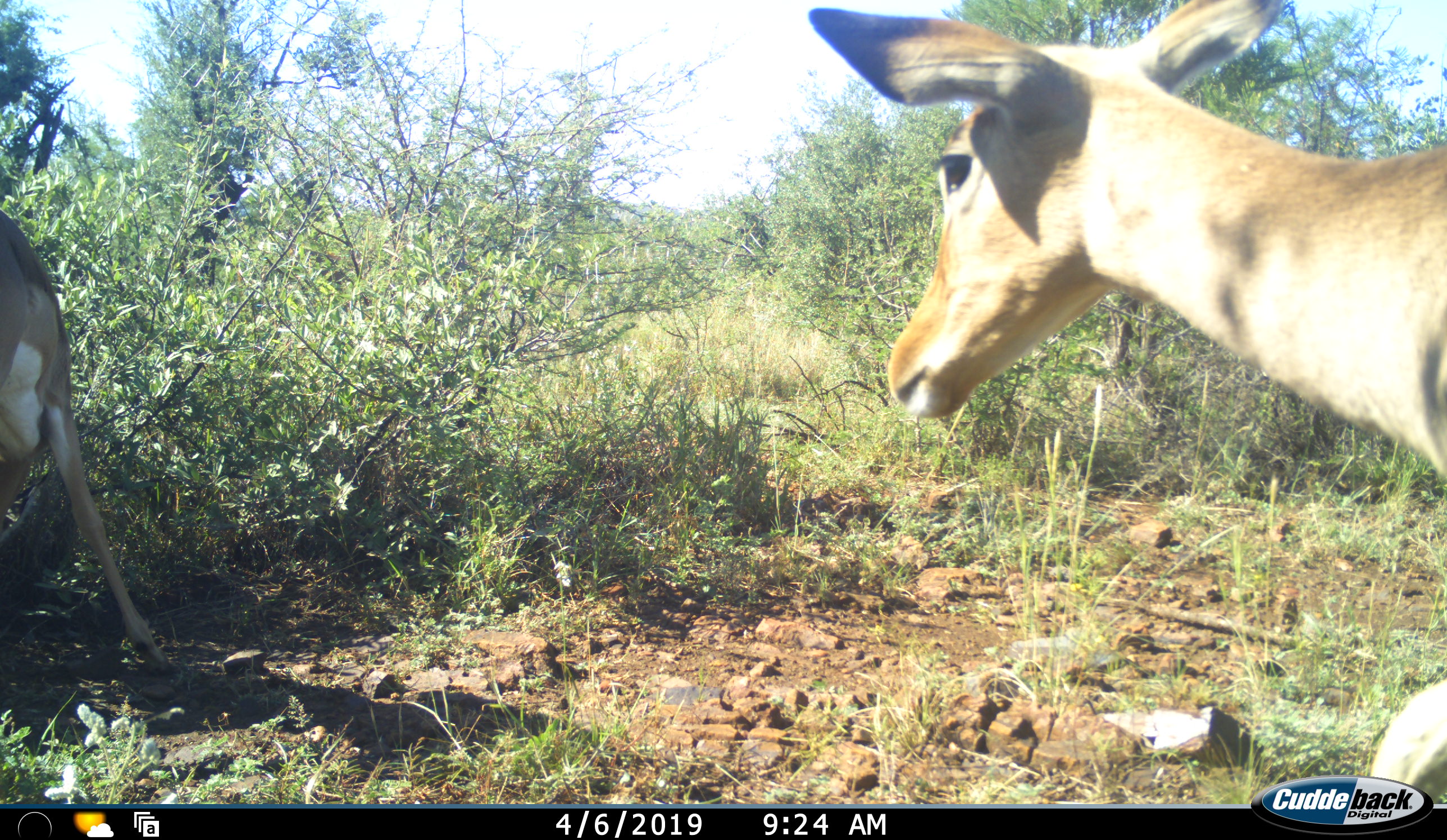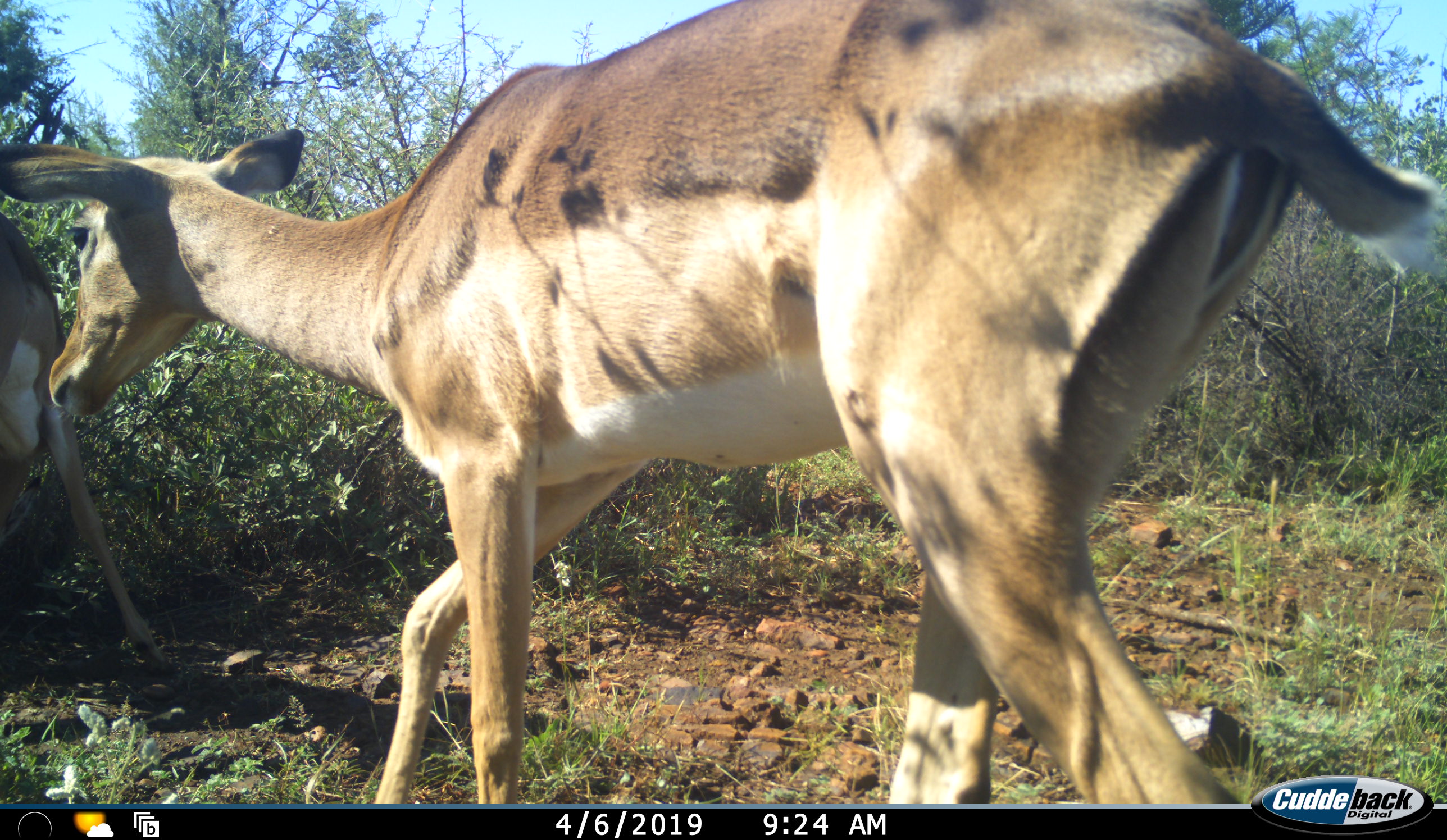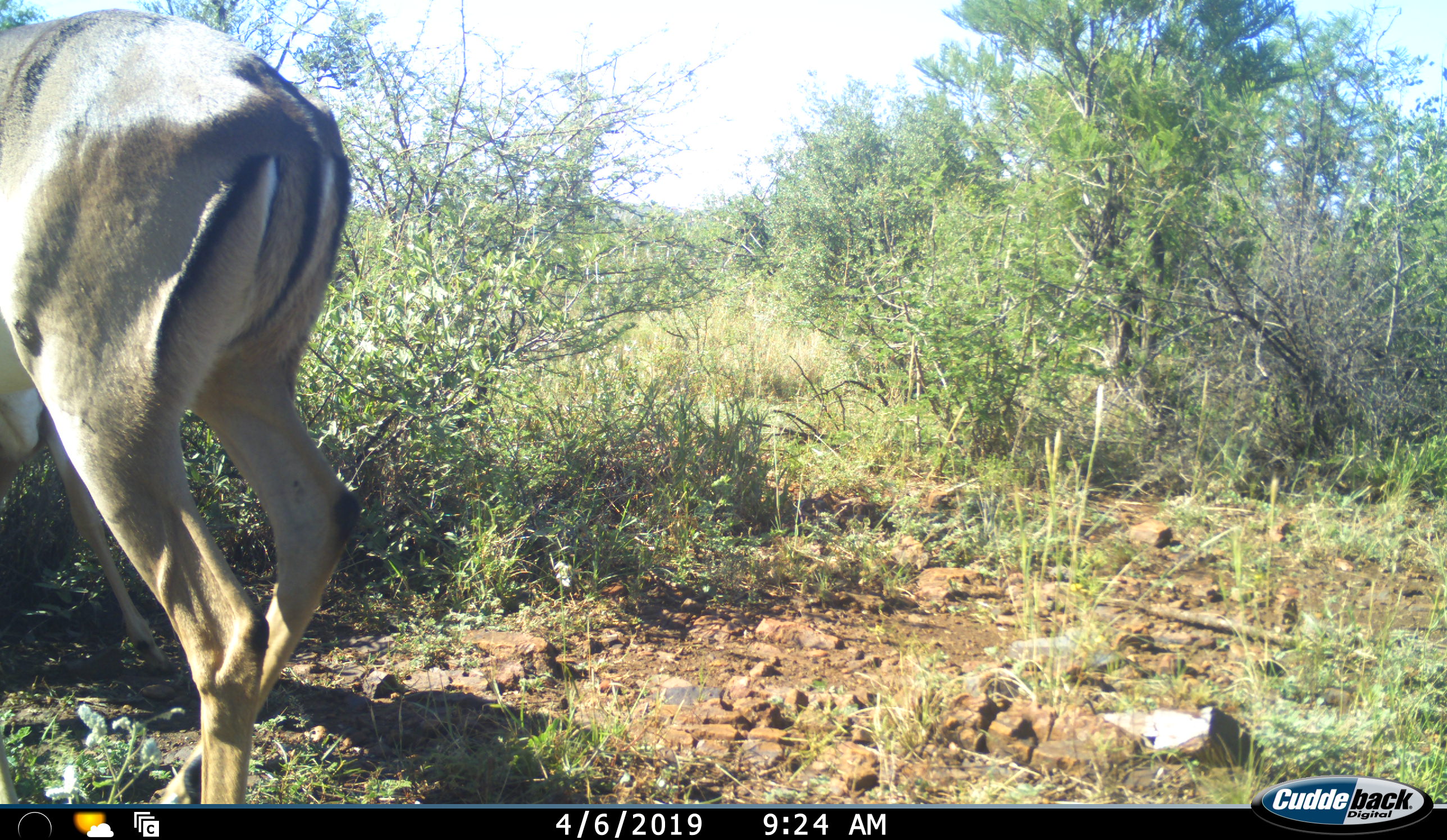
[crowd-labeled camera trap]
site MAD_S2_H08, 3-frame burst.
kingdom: Animalia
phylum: Chordata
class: Mammalia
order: Artiodactyla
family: Bovidae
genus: Aepyceros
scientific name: Aepyceros melampus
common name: impala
Impala (Aepyceros melampus), count 2. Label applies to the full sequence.